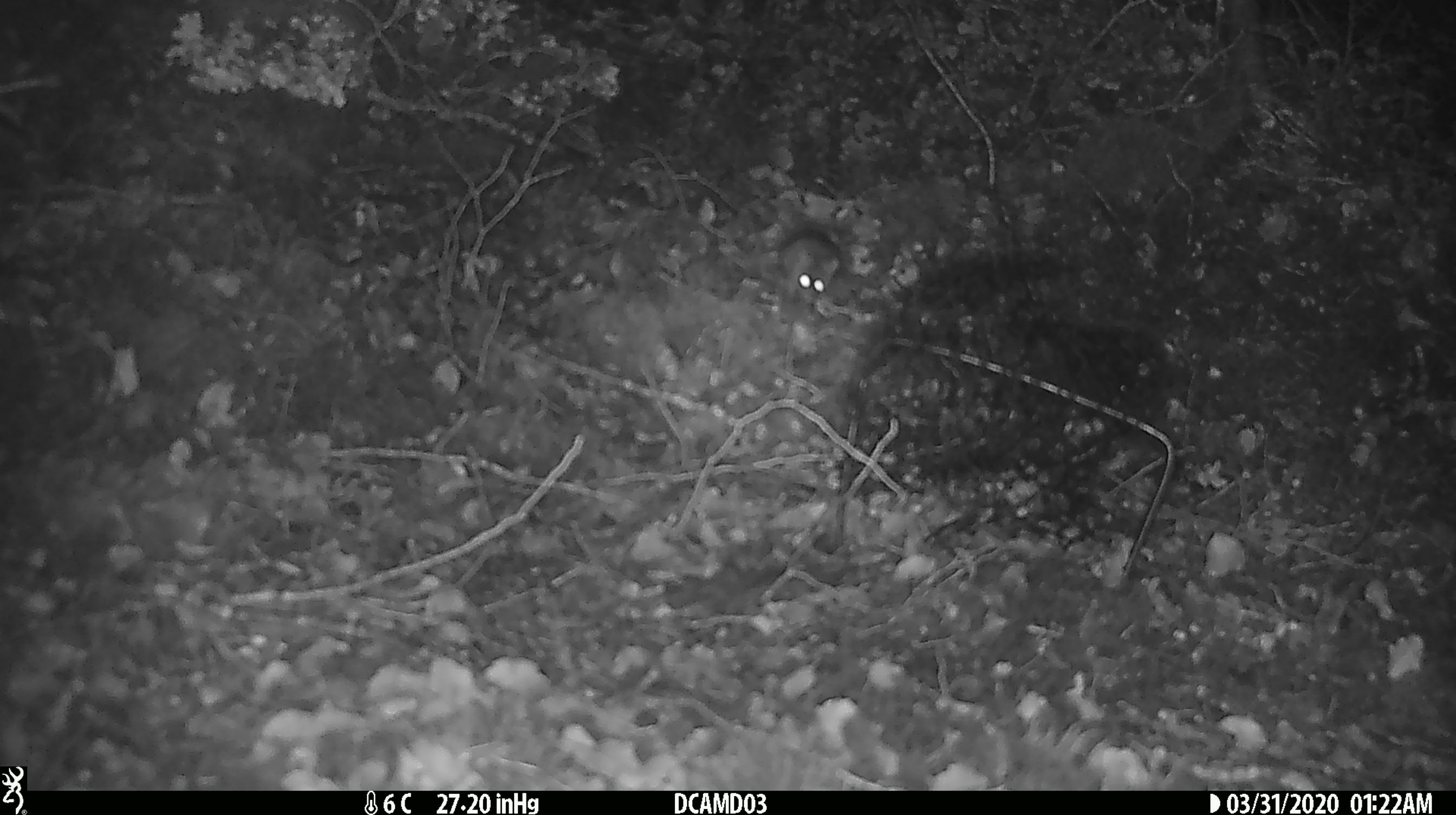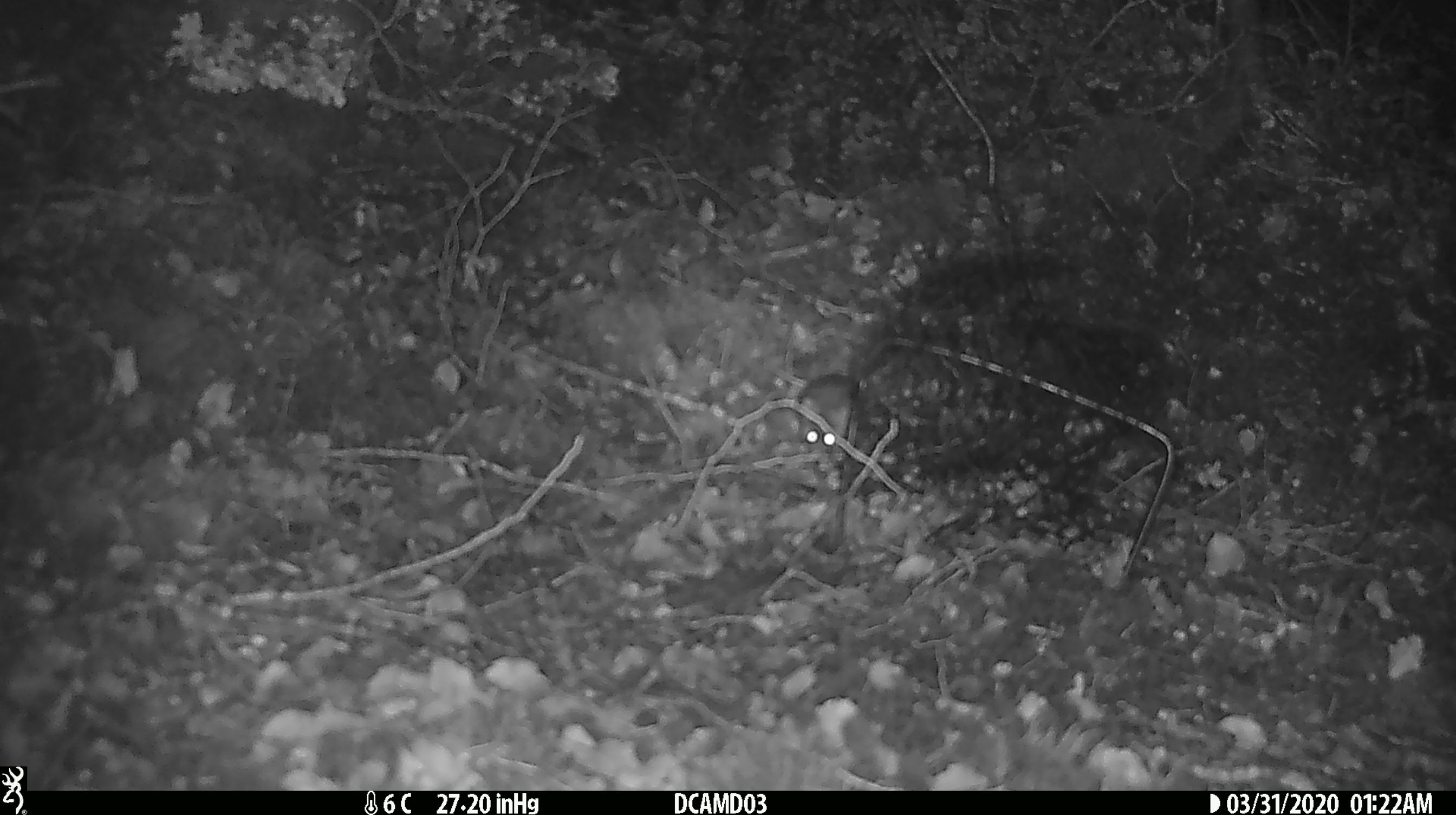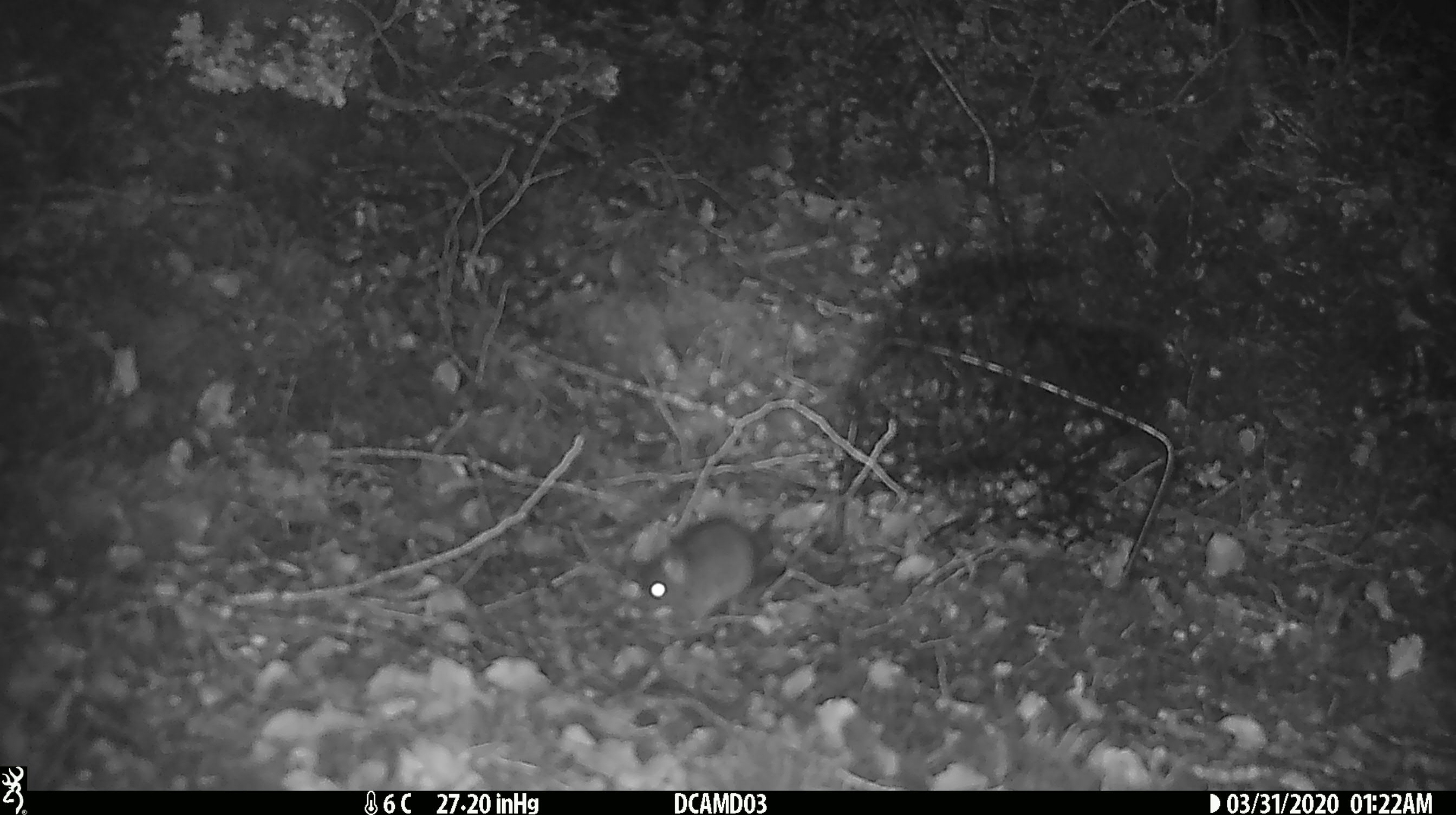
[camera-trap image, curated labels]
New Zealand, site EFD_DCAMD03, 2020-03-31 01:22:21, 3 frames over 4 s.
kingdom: Animalia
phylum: Chordata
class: Mammalia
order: Rodentia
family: Muridae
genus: Mus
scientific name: Mus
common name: mouse